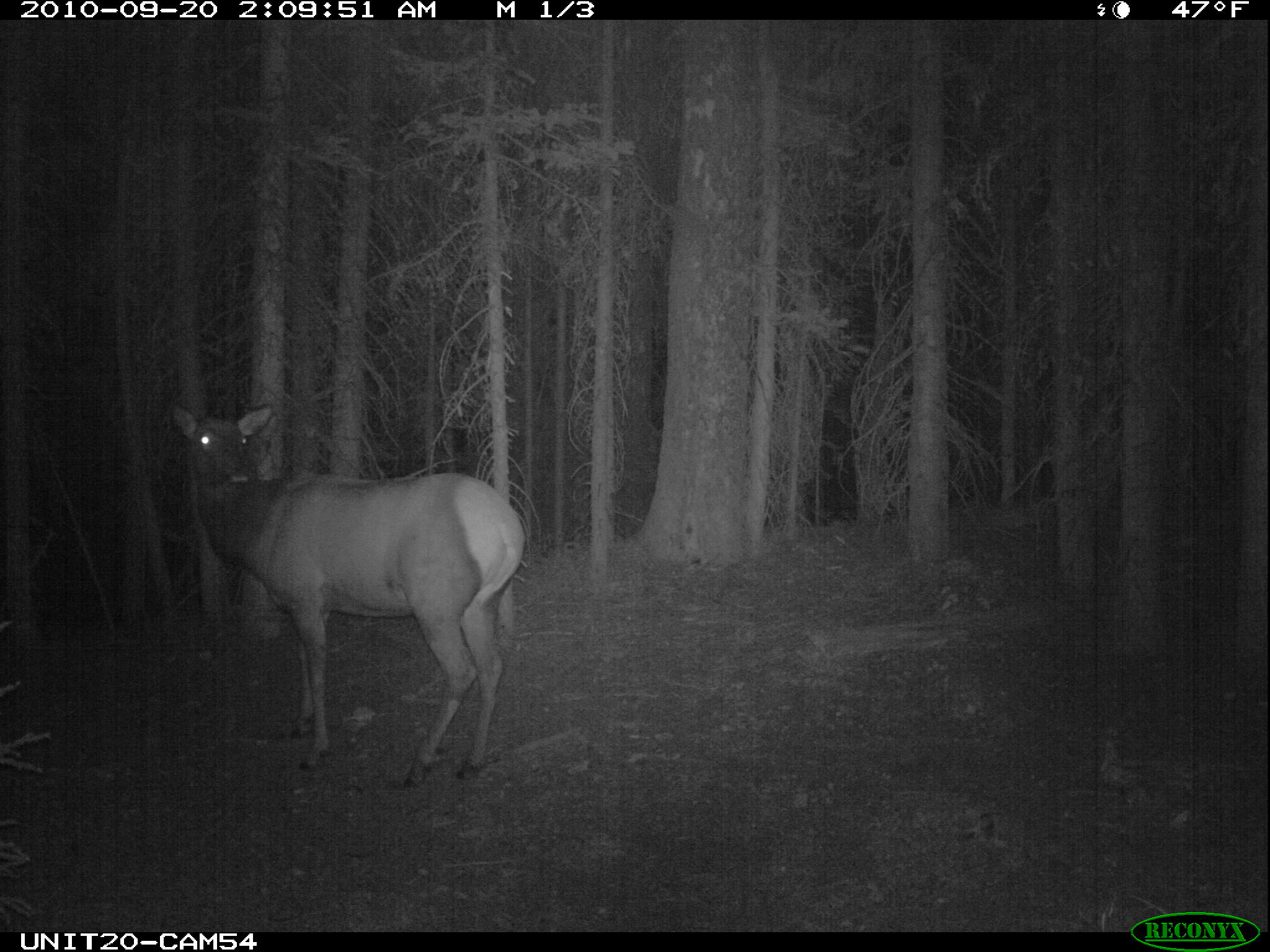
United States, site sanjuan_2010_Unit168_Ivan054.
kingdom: Animalia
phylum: Chordata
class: Mammalia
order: Artiodactyla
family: Cervidae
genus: Cervus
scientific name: Cervus elaphus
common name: red deer